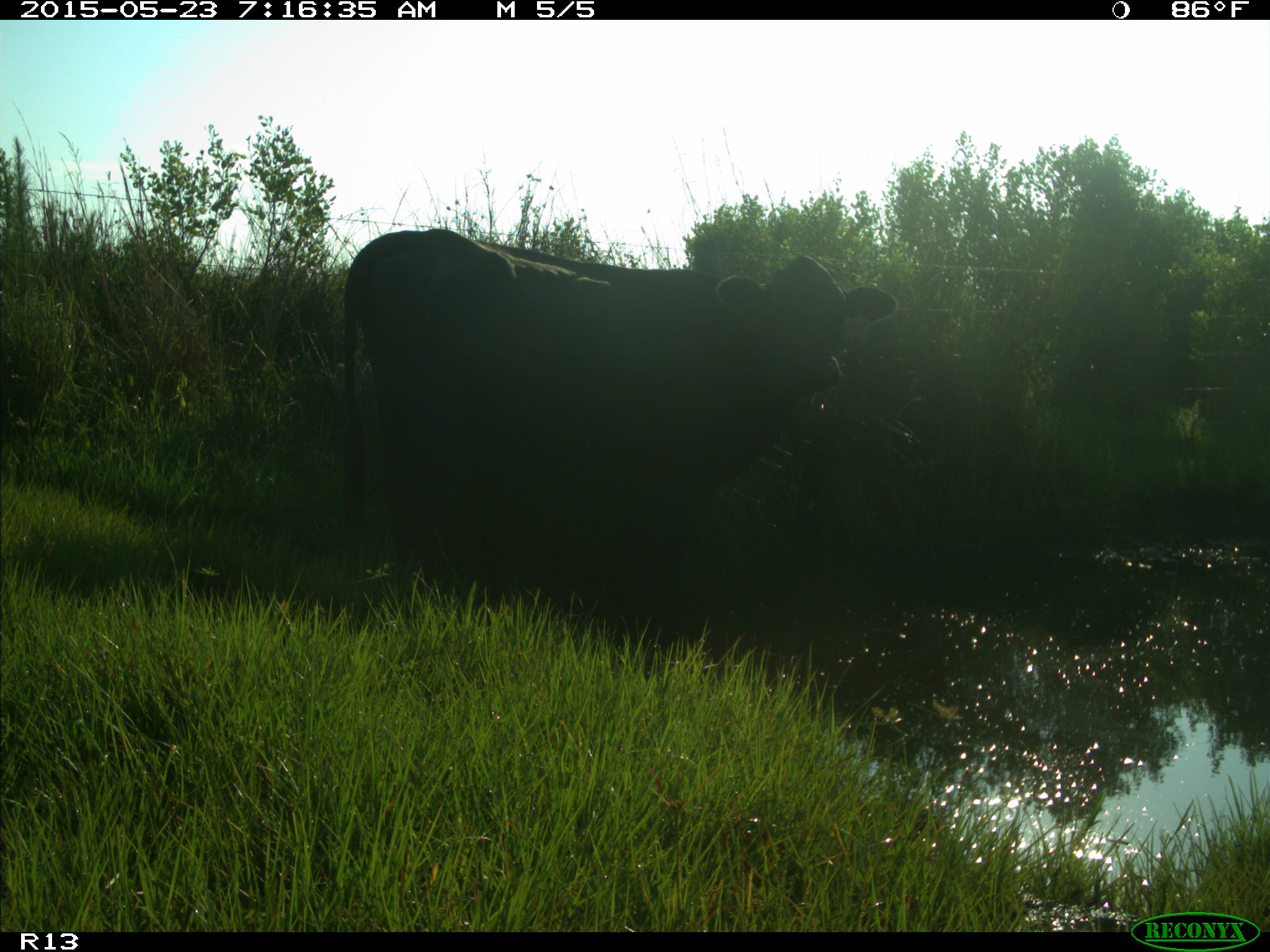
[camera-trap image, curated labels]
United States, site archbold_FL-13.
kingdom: Animalia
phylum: Chordata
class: Mammalia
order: Artiodactyla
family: Bovidae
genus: Bos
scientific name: Bos taurus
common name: domestic cow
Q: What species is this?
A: Bos taurus (domestic cow).